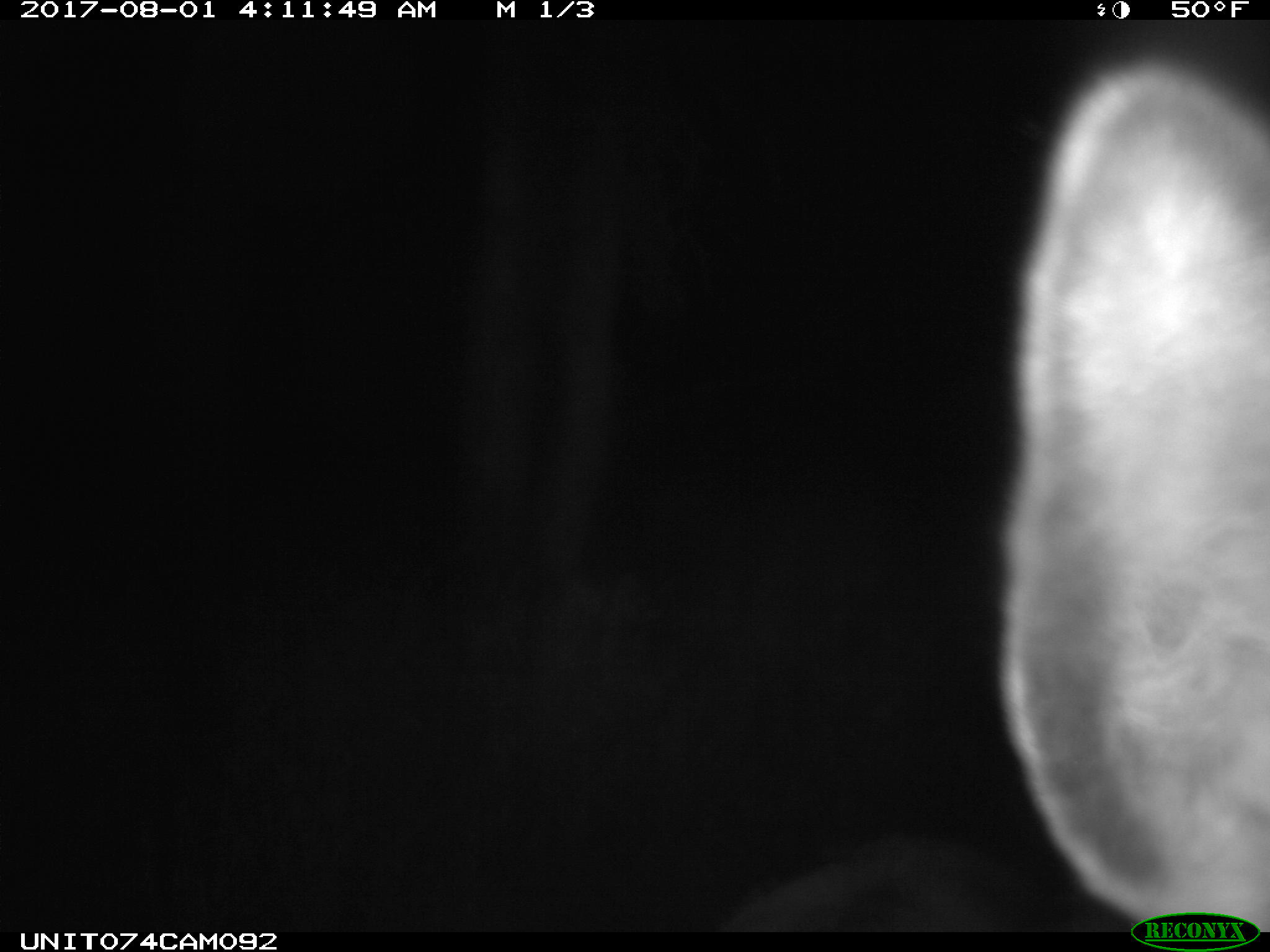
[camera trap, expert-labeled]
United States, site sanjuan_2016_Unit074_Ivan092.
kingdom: Animalia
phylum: Chordata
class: Mammalia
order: Artiodactyla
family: Cervidae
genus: Cervus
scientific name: Cervus elaphus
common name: red deer